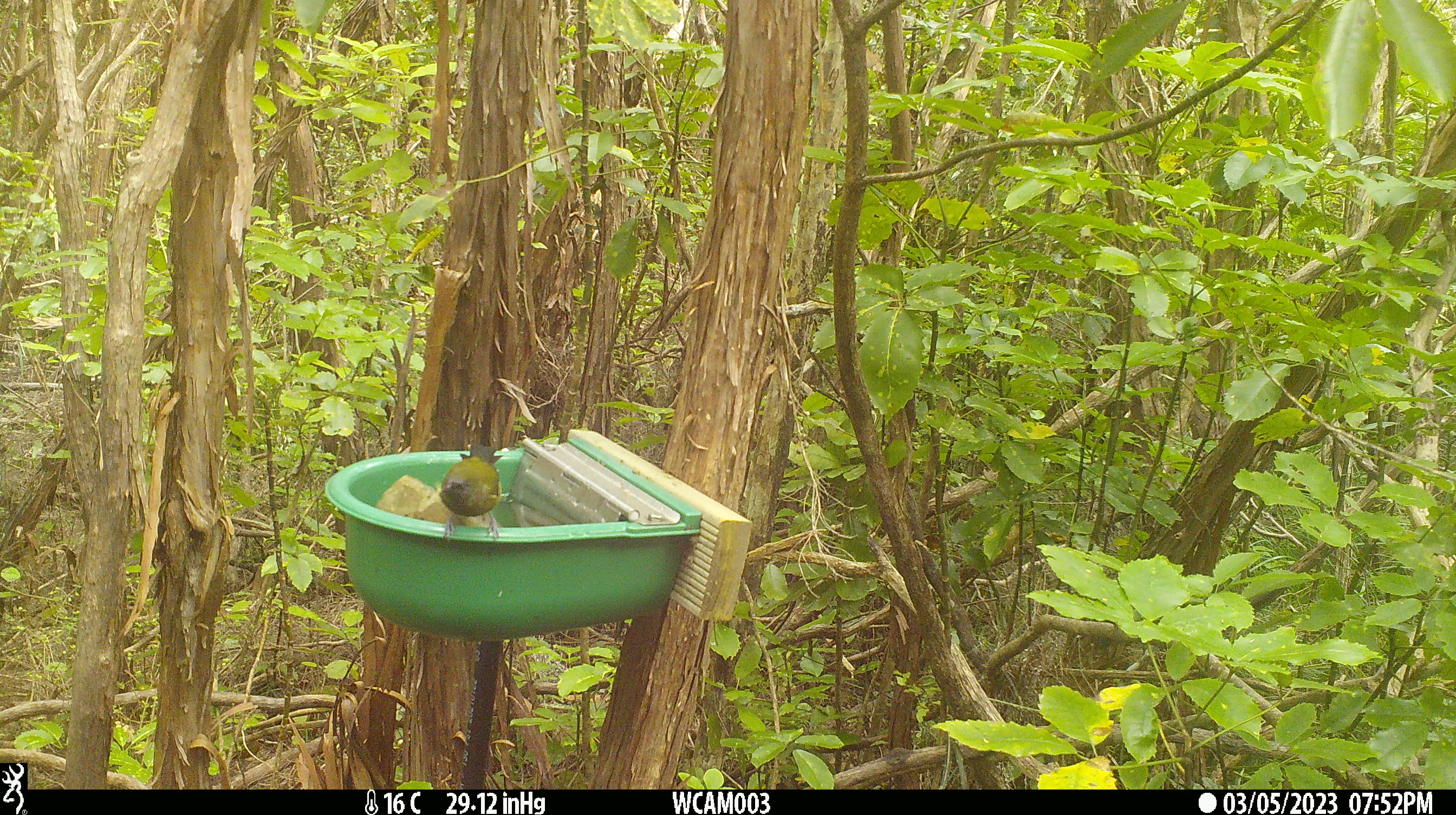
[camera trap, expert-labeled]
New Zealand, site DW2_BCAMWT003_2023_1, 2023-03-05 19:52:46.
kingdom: Animalia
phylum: Chordata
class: Aves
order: Passeriformes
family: Meliphagidae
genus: Anthornis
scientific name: Anthornis melanura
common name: new zealand bellbird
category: bellbird